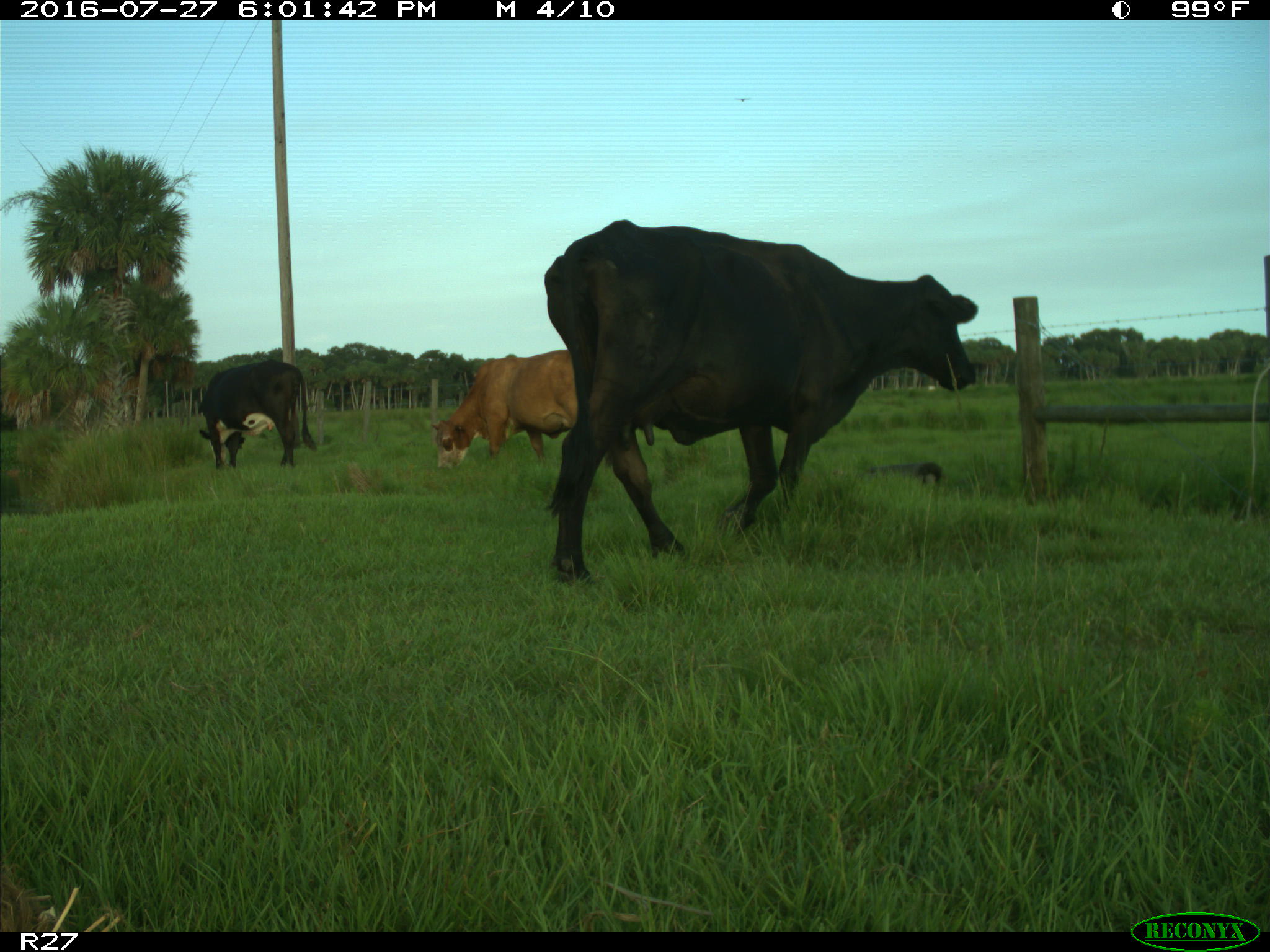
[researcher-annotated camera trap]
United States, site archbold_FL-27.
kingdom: Animalia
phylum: Chordata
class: Mammalia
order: Artiodactyla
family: Bovidae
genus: Bos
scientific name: Bos taurus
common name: domestic cow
Bos taurus (domestic cow).